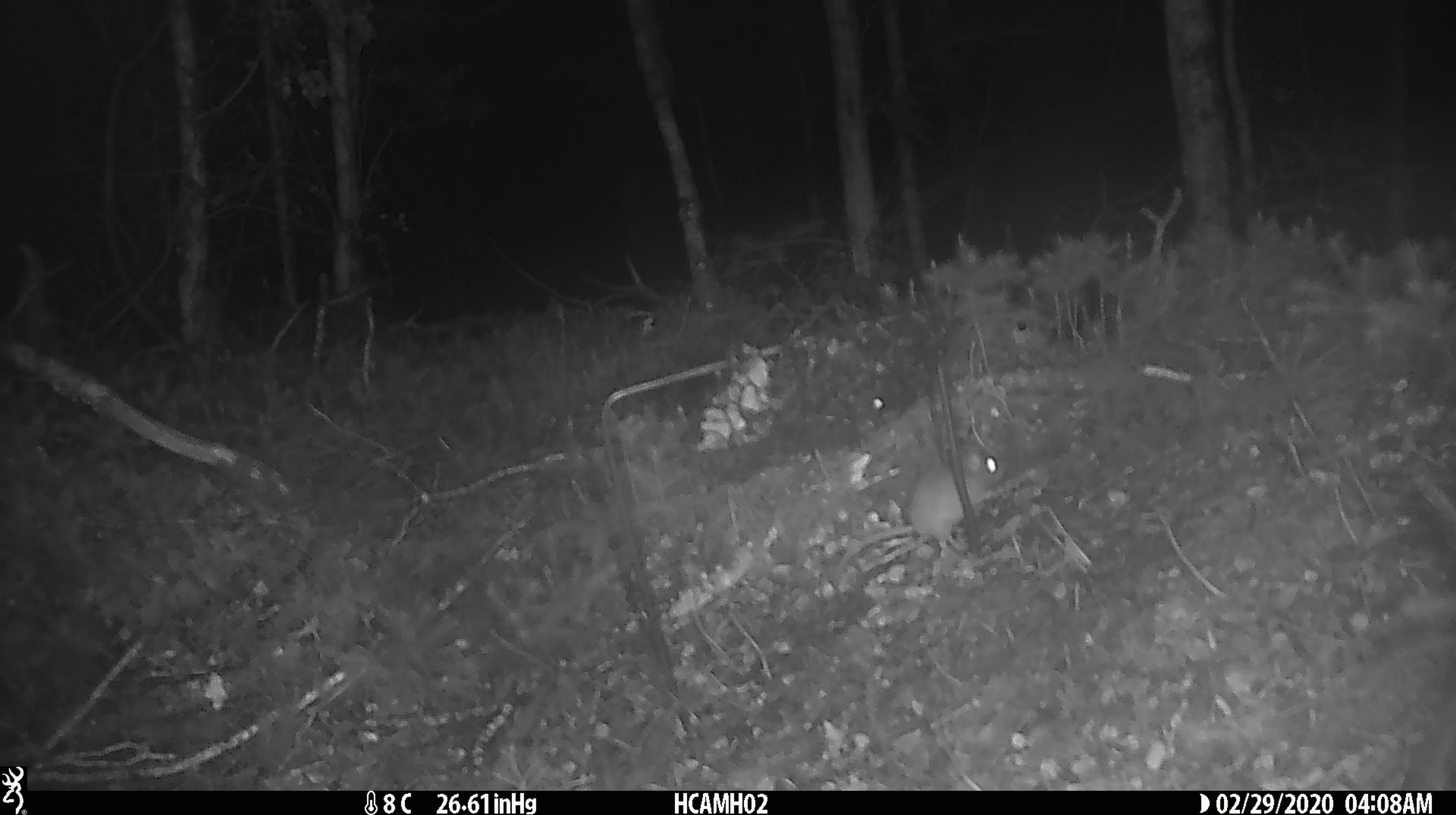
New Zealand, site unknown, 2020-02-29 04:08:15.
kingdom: Animalia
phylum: Chordata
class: Mammalia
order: Rodentia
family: Muridae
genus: Mus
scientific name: Mus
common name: mouse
Mouse (Mus).